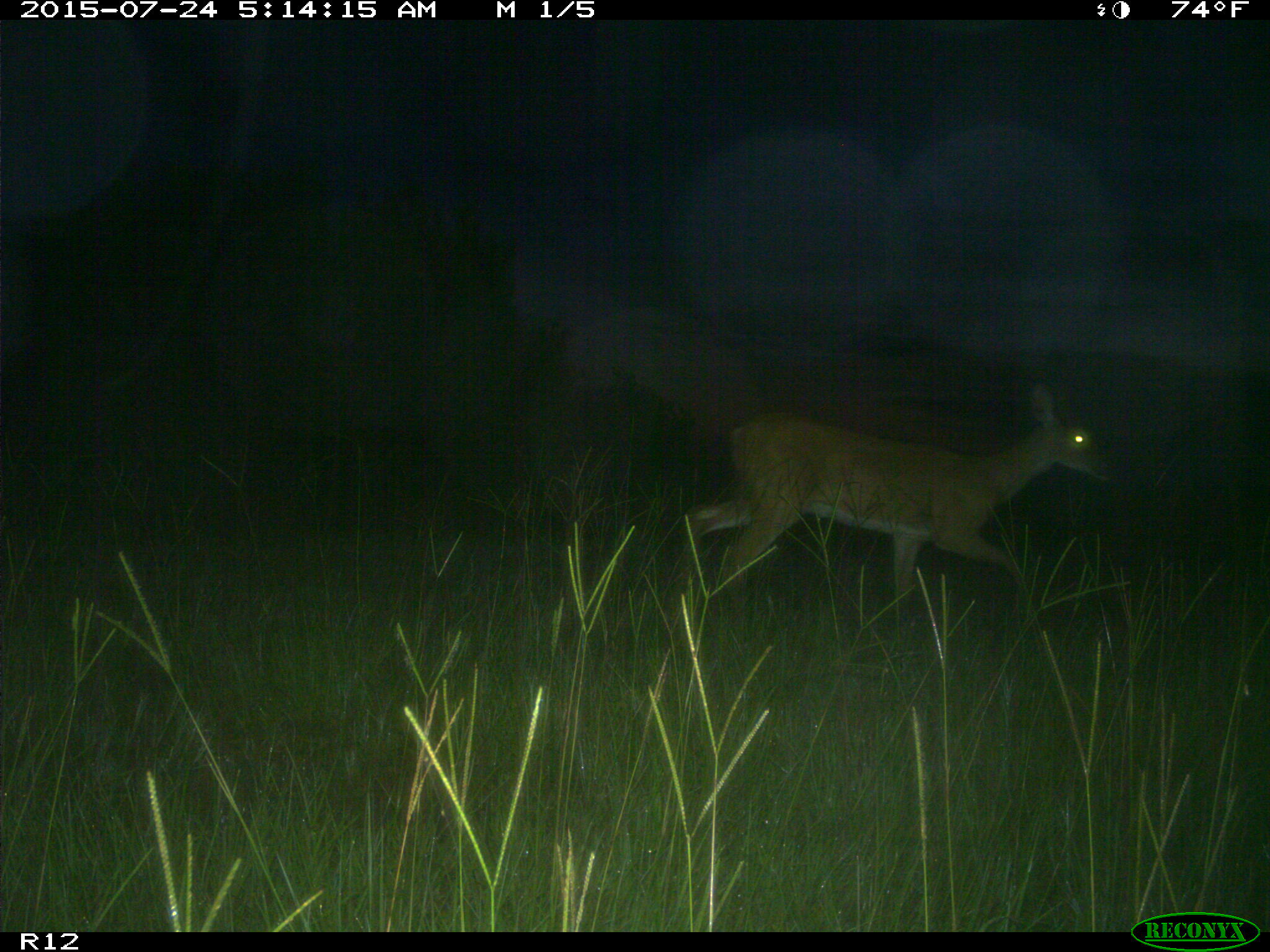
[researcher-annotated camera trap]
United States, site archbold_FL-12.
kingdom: Animalia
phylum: Chordata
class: Mammalia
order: Artiodactyla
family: Cervidae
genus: Odocoileus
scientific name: Odocoileus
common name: deer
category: unidentified deer